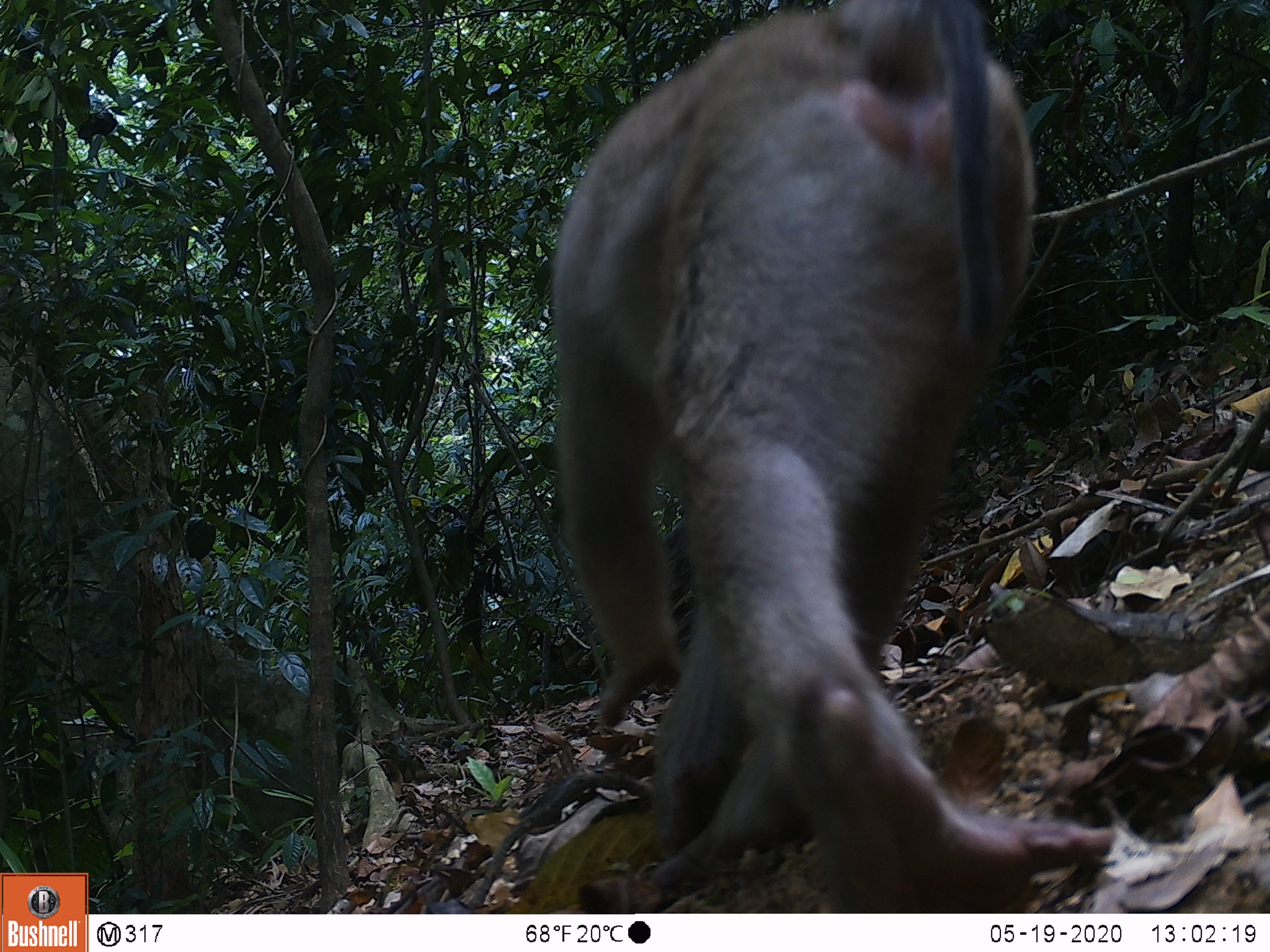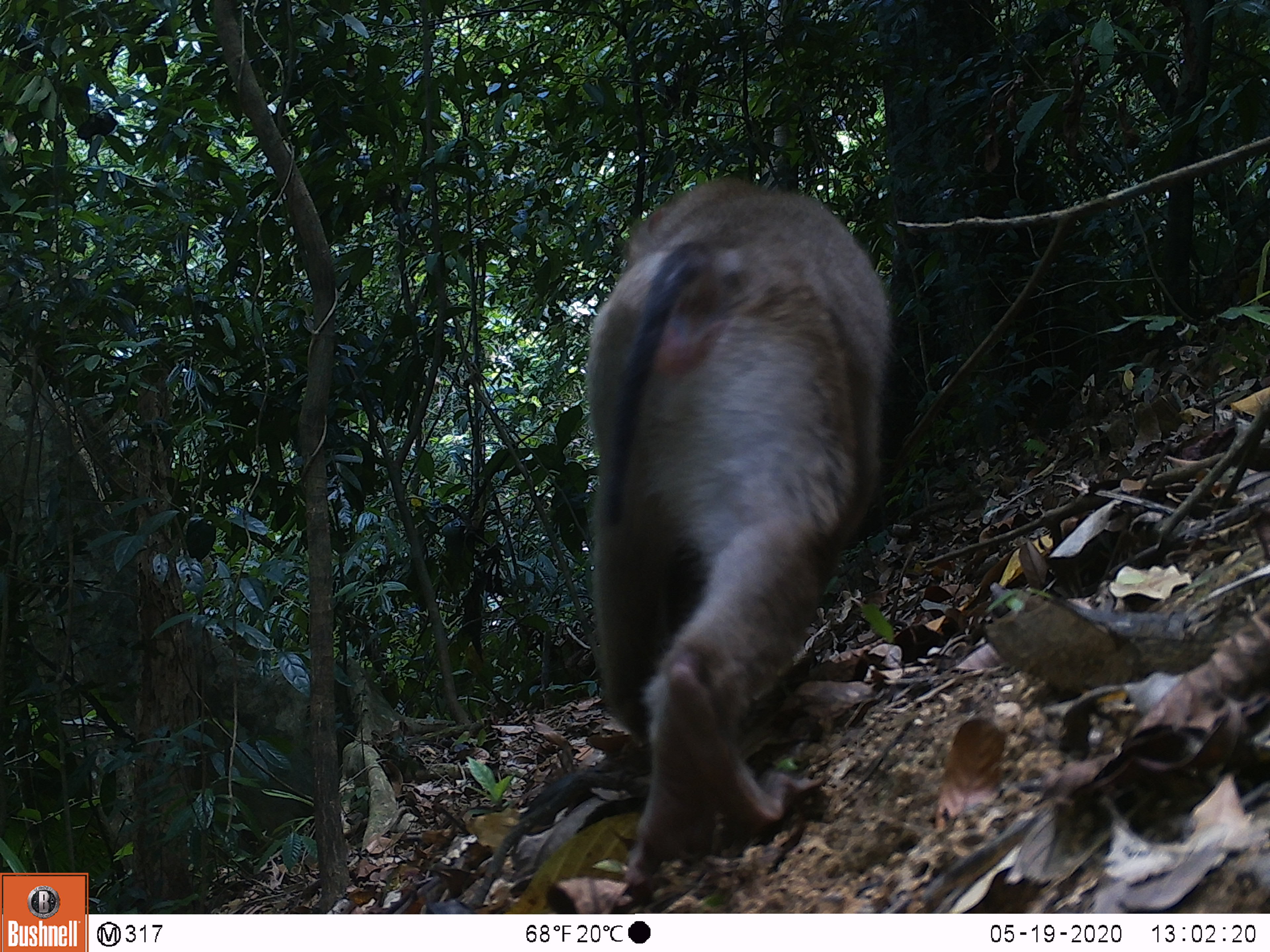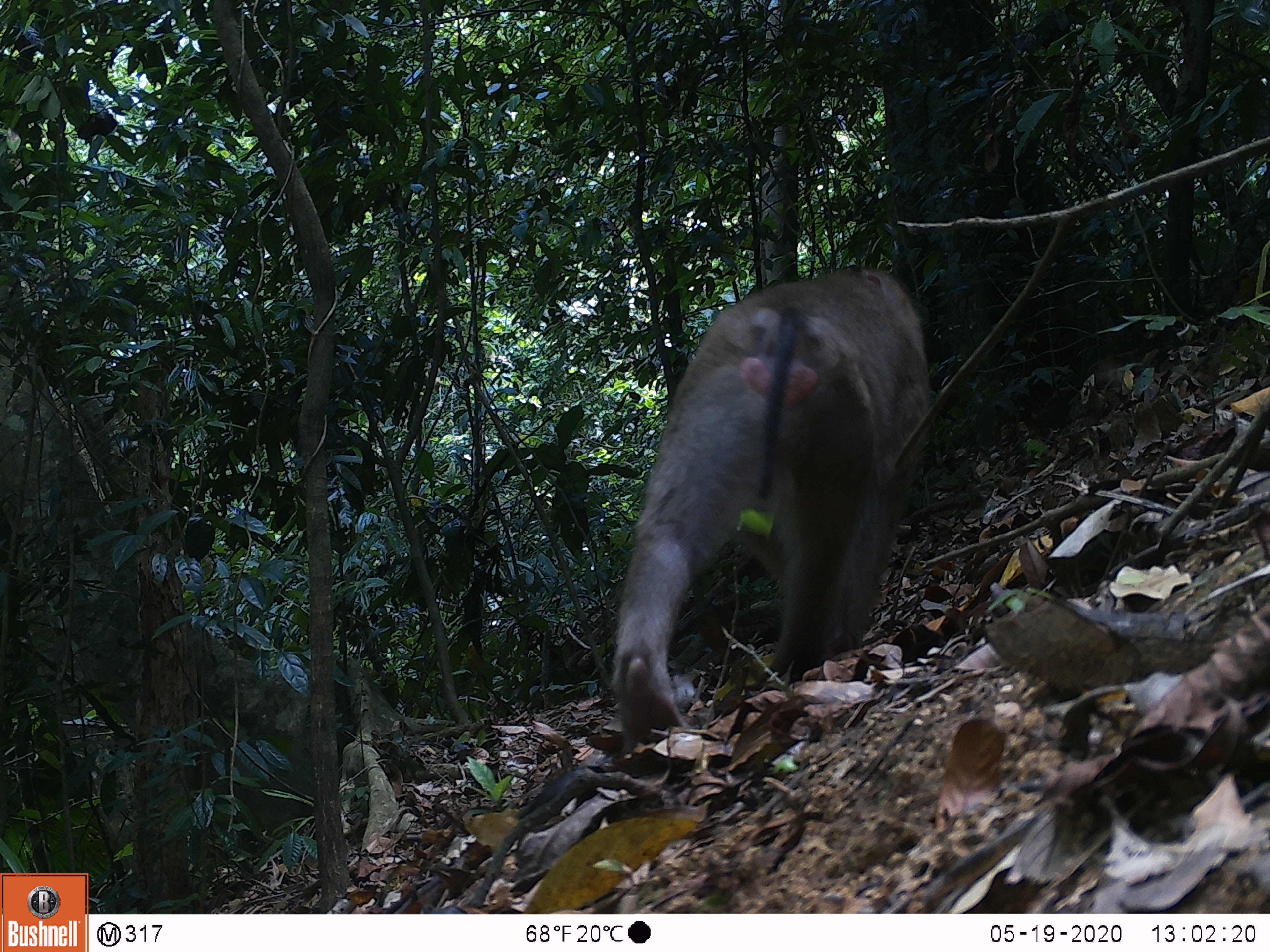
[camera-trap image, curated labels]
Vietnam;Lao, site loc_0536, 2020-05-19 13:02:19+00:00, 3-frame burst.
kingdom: Animalia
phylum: Chordata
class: Mammalia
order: Primates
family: Cercopithecidae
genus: Macaca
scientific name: Macaca nemestrina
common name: pig-tailed macaque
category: pig tailed macaque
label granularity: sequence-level